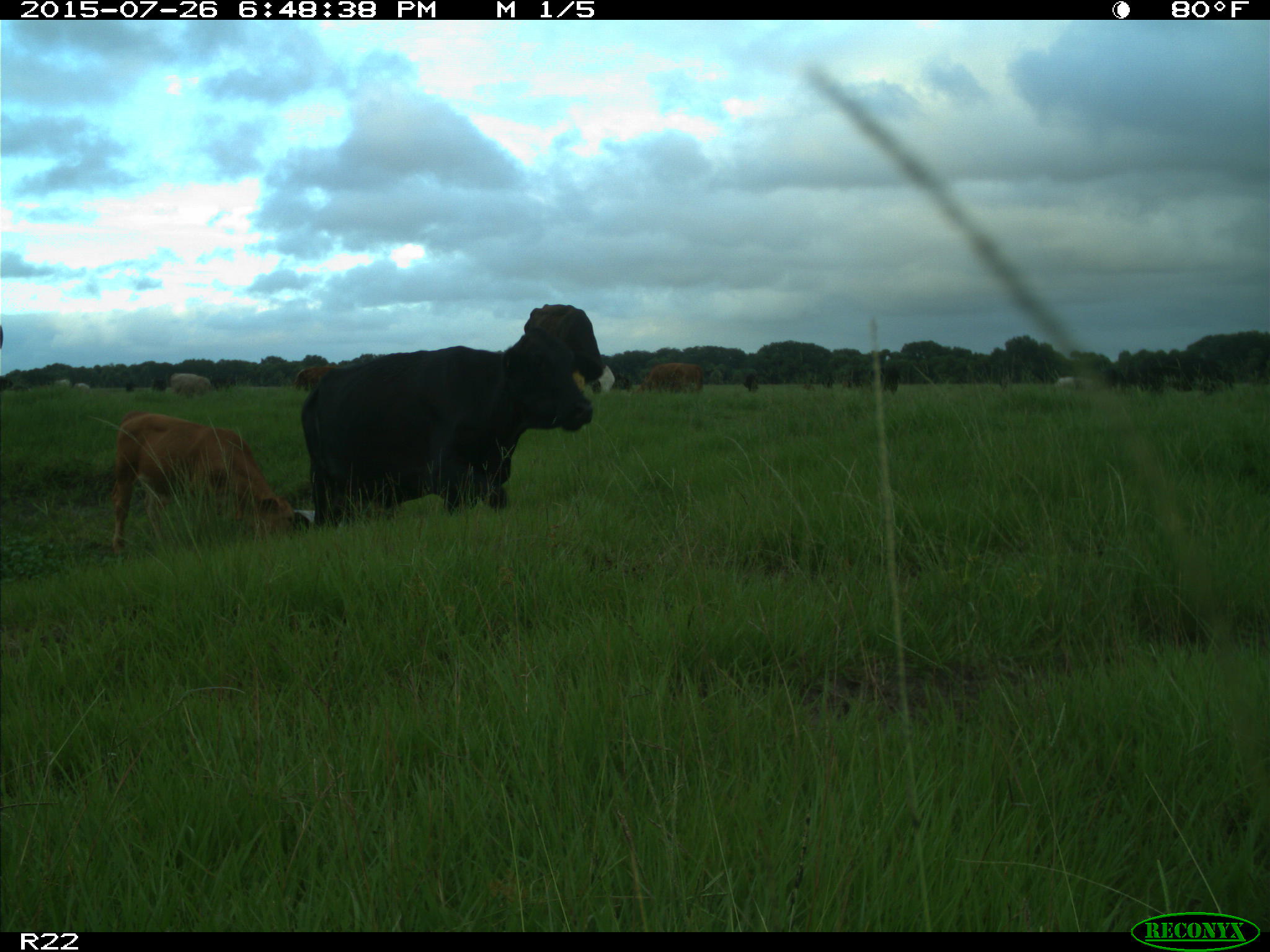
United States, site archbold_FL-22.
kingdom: Animalia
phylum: Chordata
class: Mammalia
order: Artiodactyla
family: Bovidae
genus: Bos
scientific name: Bos taurus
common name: domestic cow